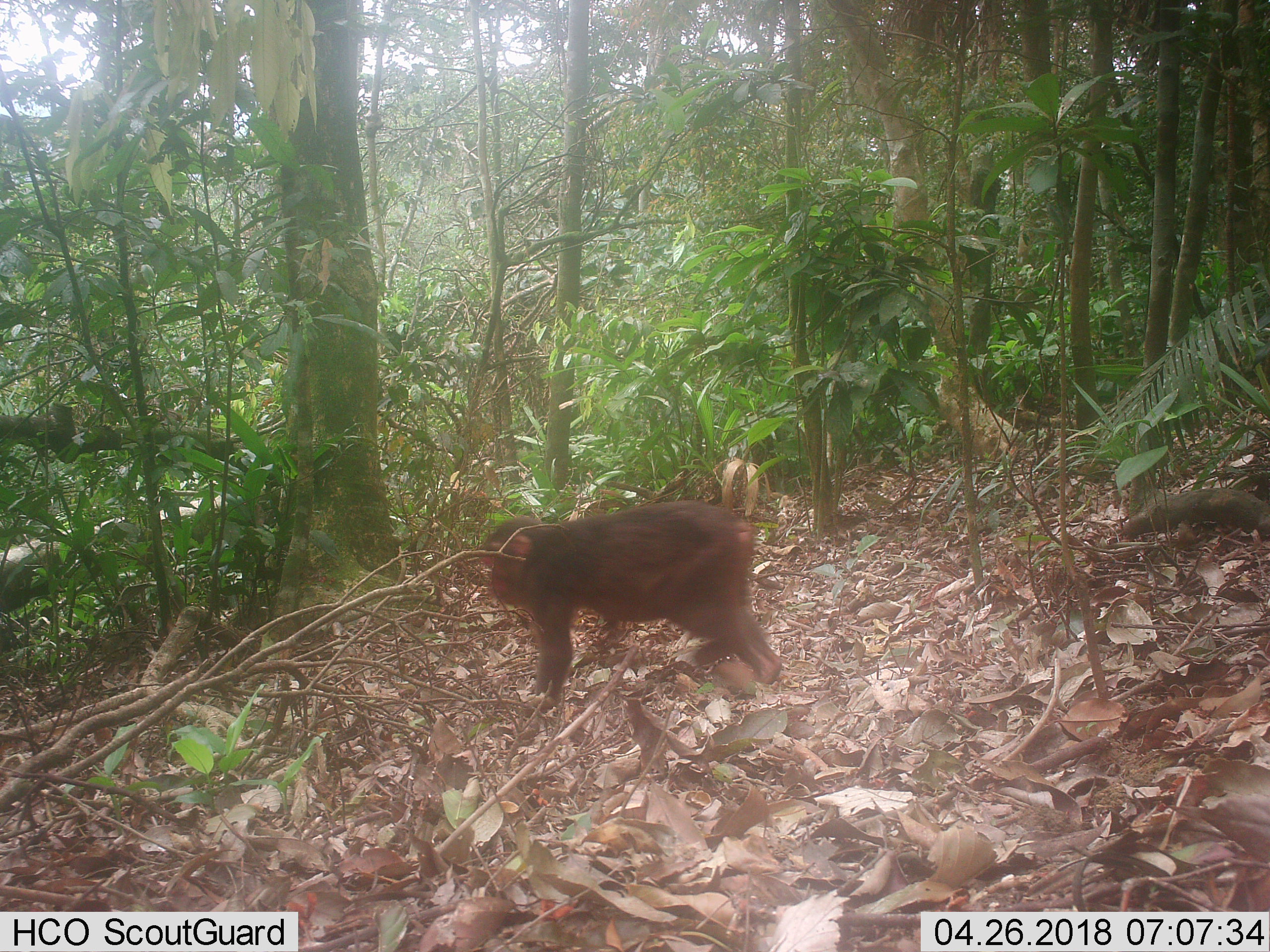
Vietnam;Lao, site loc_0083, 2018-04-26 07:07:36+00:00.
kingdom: Animalia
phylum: Chordata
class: Mammalia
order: Primates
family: Cercopithecidae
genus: Macaca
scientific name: Macaca arctoides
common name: stump-tailed macaque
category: stump tailed macaque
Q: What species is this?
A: Stump tailed macaque (stump-tailed macaque) (Macaca arctoides).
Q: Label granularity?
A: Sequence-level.